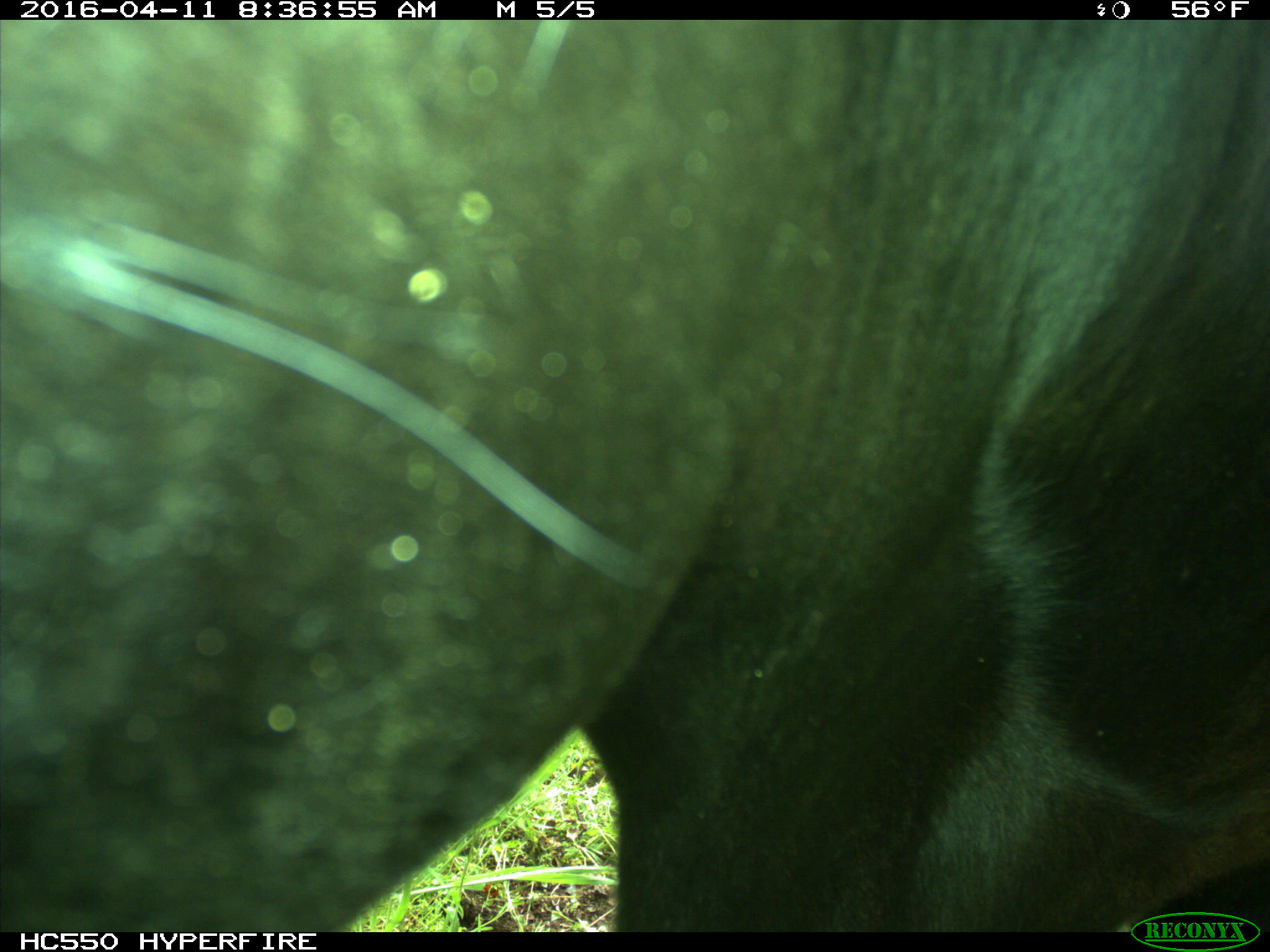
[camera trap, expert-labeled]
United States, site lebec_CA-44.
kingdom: Animalia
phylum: Chordata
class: Mammalia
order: Artiodactyla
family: Bovidae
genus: Bos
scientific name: Bos taurus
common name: domestic cow